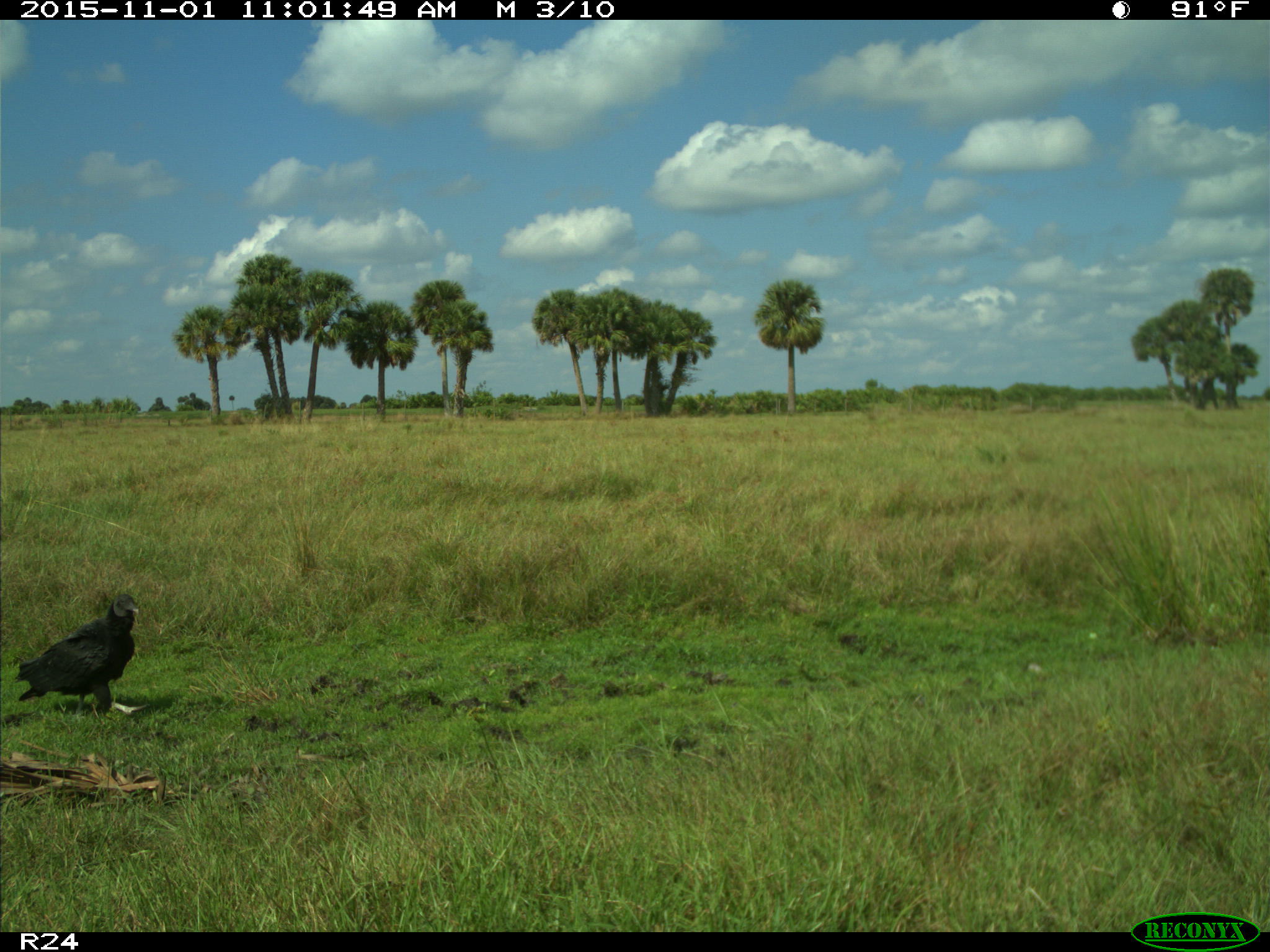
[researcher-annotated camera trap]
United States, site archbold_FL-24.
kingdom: Animalia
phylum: Chordata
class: Aves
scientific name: Aves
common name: birds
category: unidentified bird